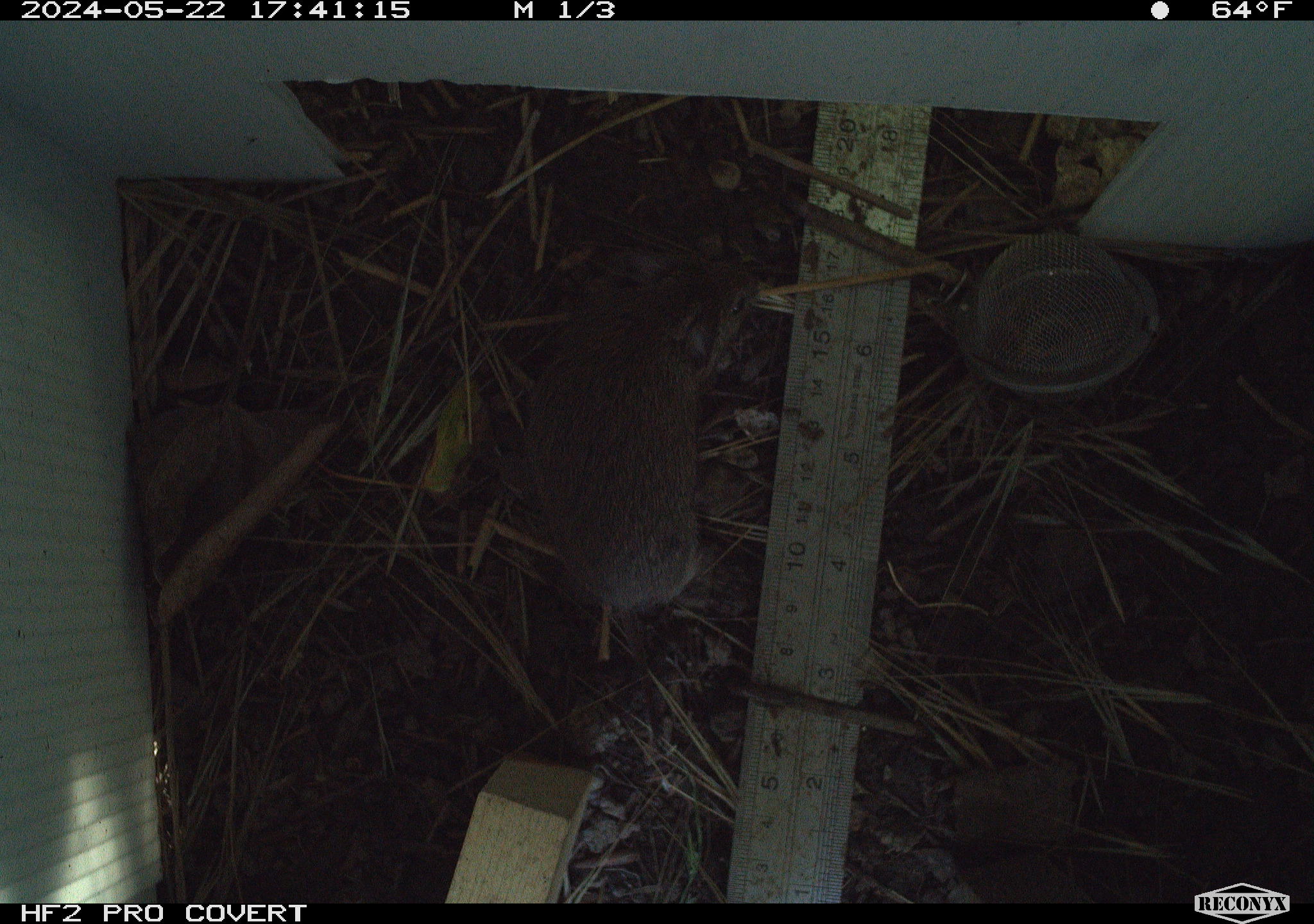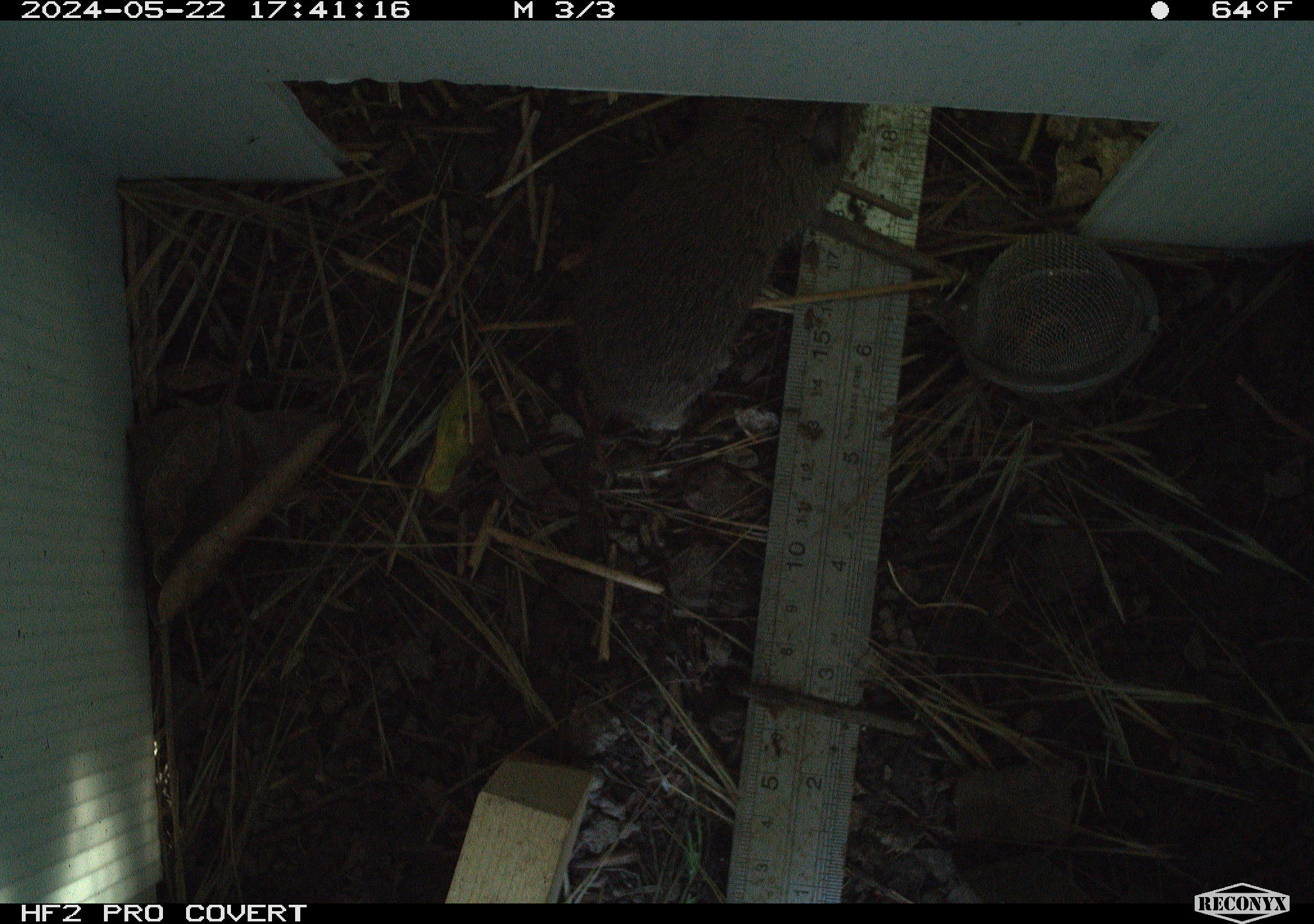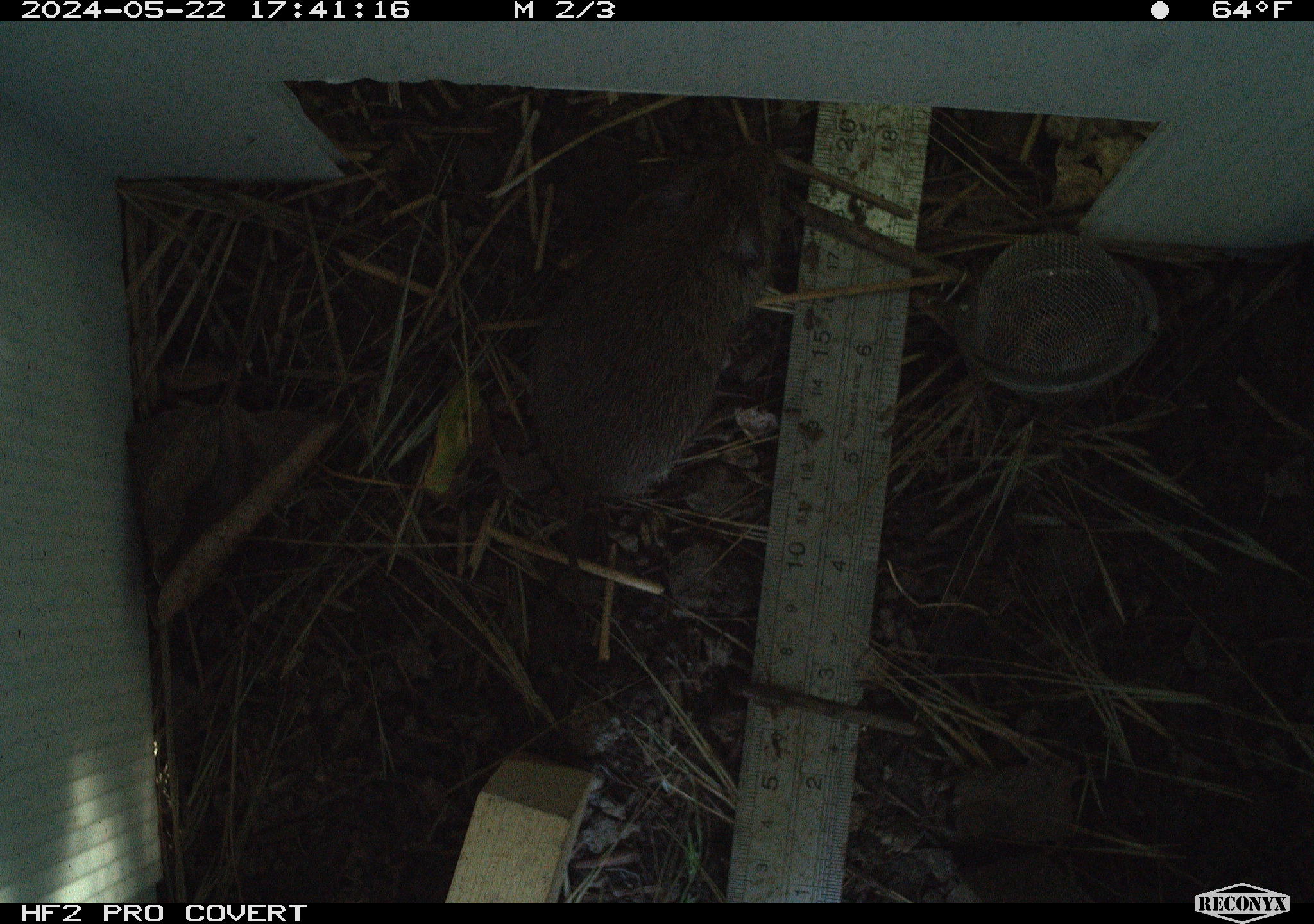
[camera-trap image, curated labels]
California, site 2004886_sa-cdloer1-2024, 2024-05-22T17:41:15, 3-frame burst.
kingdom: Animalia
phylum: Chordata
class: Mammalia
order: Rodentia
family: Cricetidae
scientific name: Arvicolinae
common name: voles, lemmings, and muskrats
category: arvicolinae subfamily